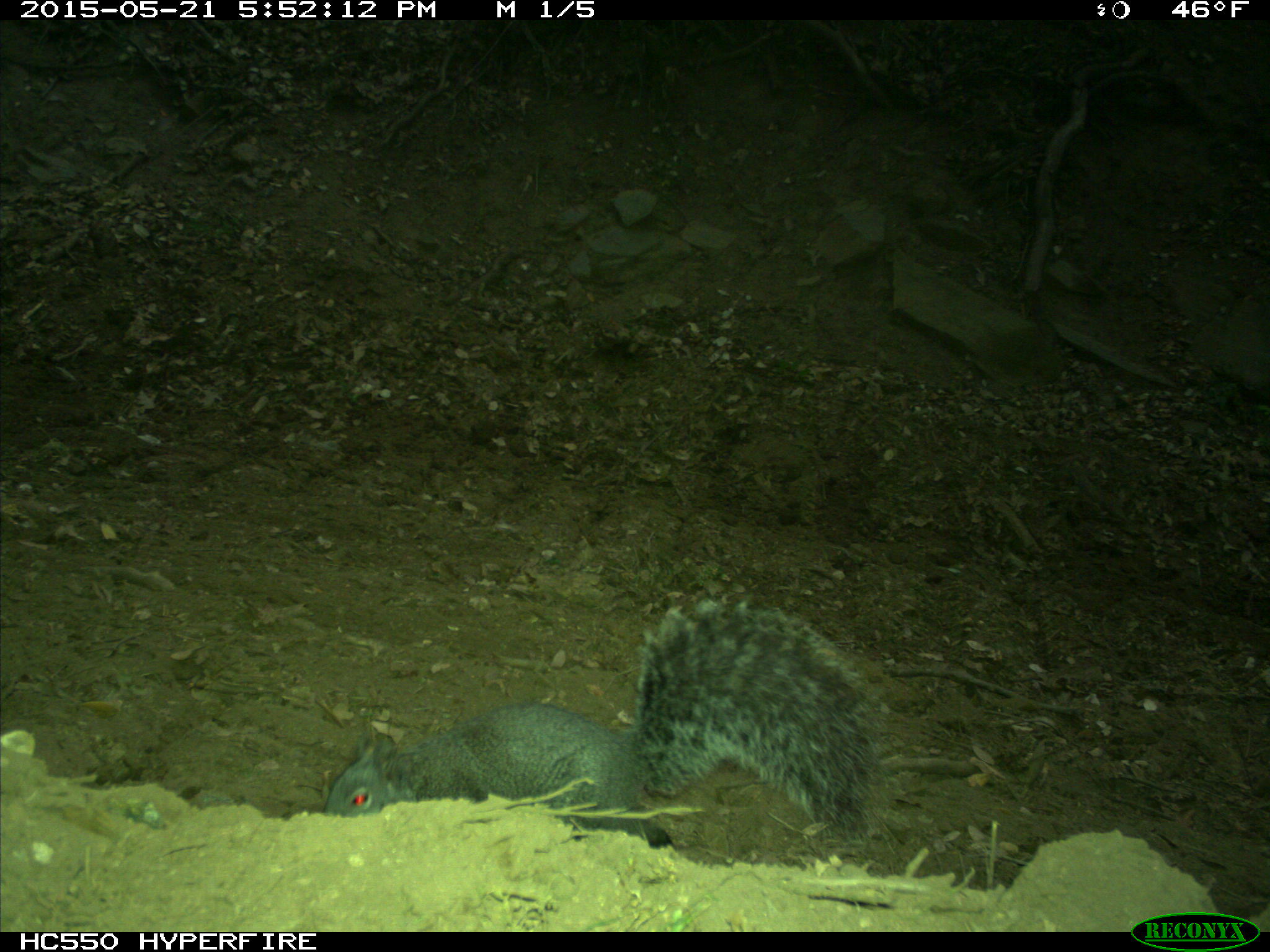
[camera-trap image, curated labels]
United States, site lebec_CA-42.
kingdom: Animalia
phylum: Chordata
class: Mammalia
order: Rodentia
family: Sciuridae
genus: Sciurus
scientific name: Sciurus carolinensis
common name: eastern gray squirrel